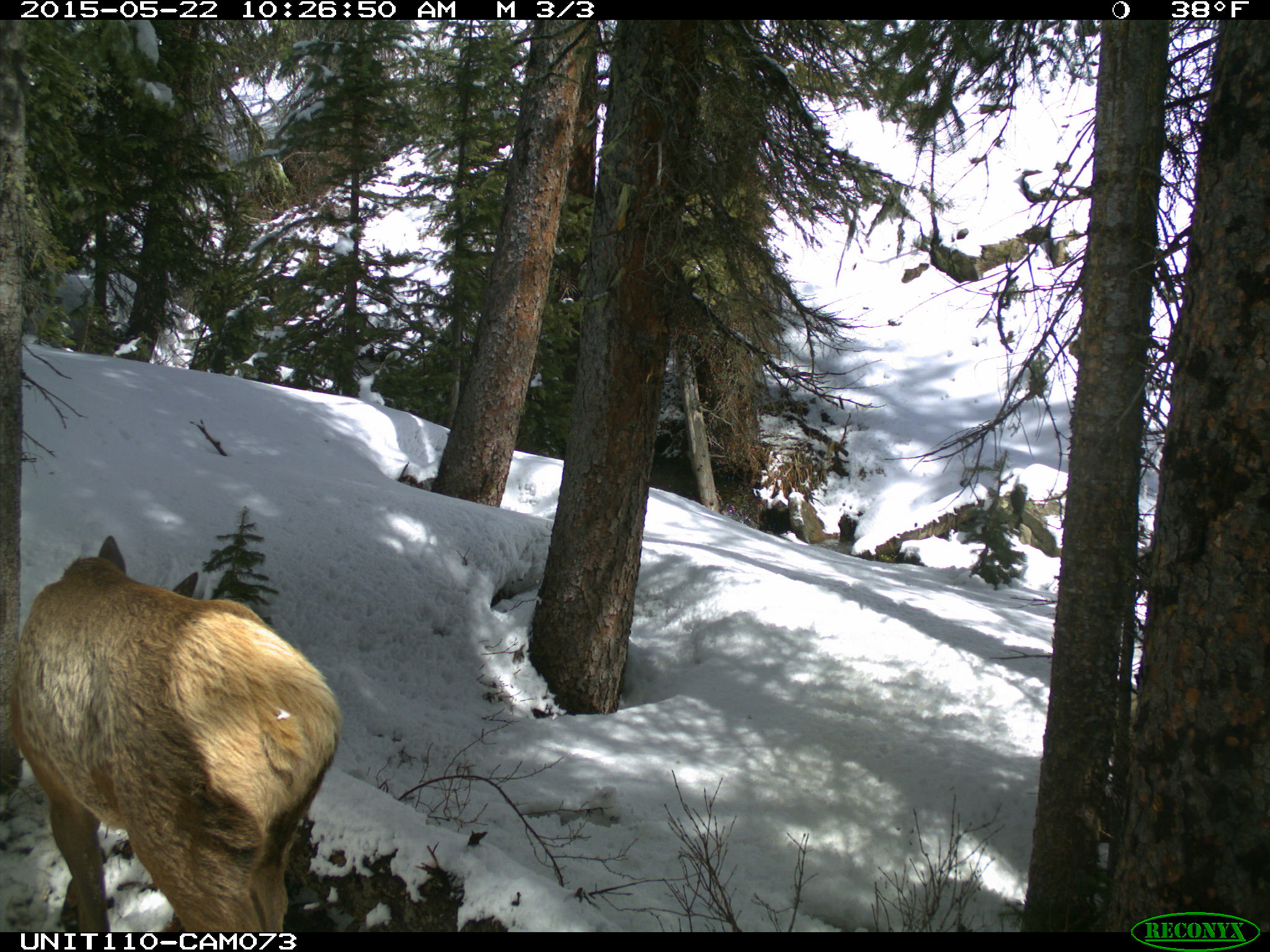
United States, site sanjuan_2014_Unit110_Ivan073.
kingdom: Animalia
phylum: Chordata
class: Mammalia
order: Artiodactyla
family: Cervidae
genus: Cervus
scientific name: Cervus elaphus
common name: red deer